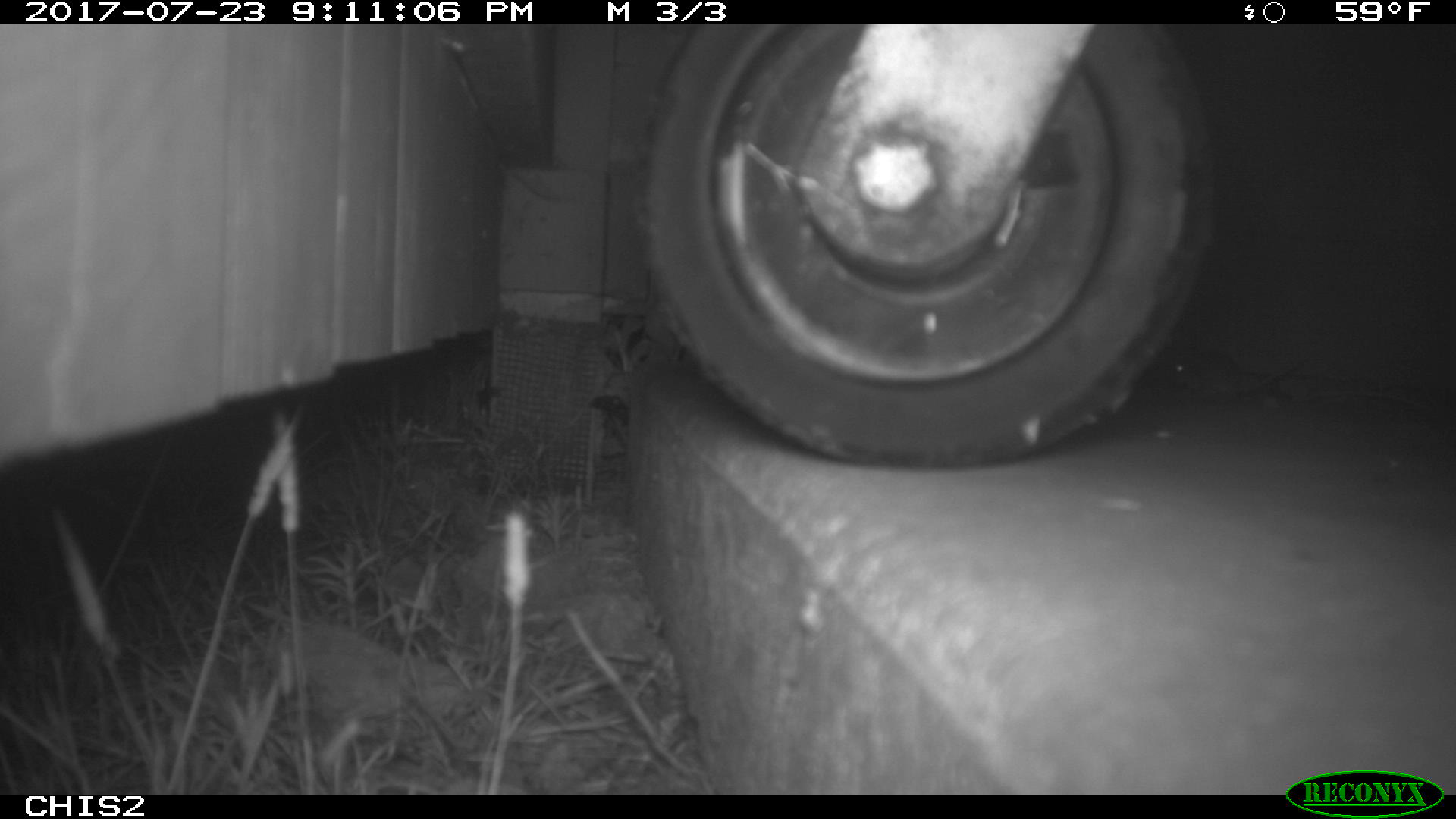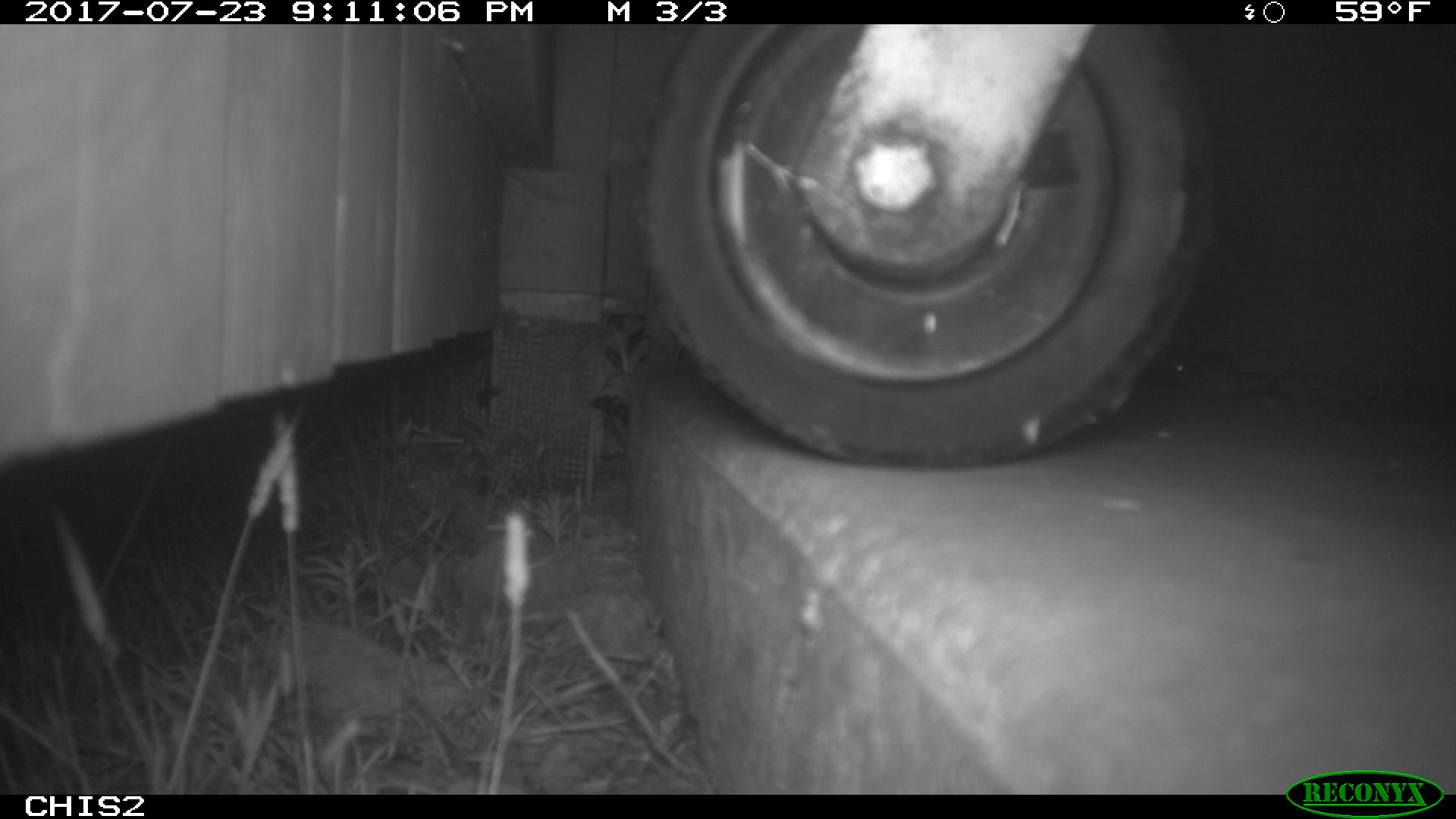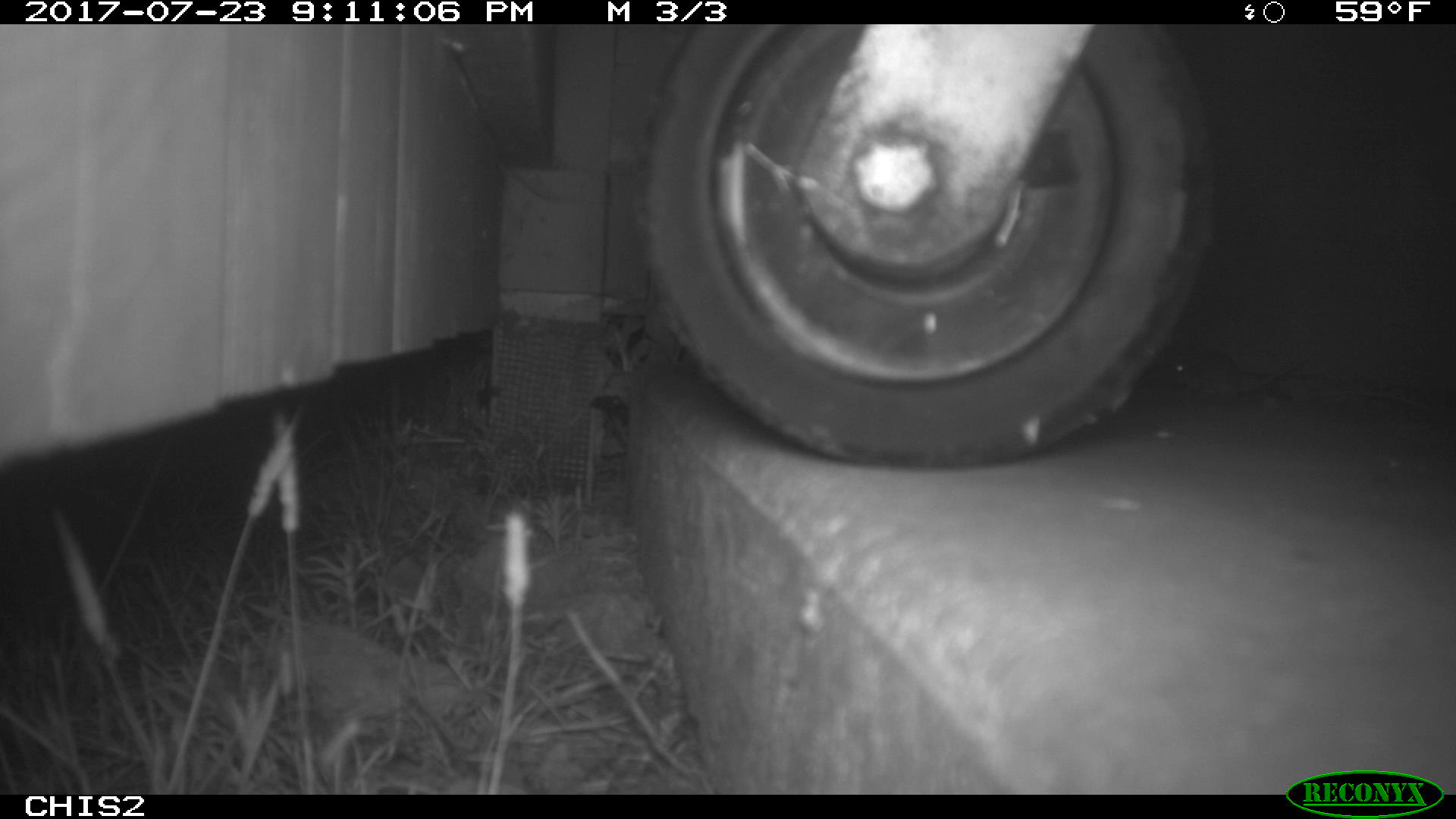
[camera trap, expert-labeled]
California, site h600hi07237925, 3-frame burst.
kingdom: Animalia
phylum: Chordata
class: Mammalia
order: Rodentia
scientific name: Rodentia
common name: rodent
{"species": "rodent (Rodentia)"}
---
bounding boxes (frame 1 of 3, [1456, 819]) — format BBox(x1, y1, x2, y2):
rodent: BBox(1169, 352, 1305, 395)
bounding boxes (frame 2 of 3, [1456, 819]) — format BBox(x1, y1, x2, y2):
rodent: BBox(1168, 349, 1307, 400)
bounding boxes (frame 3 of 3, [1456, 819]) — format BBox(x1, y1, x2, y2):
rodent: BBox(1166, 345, 1312, 394)